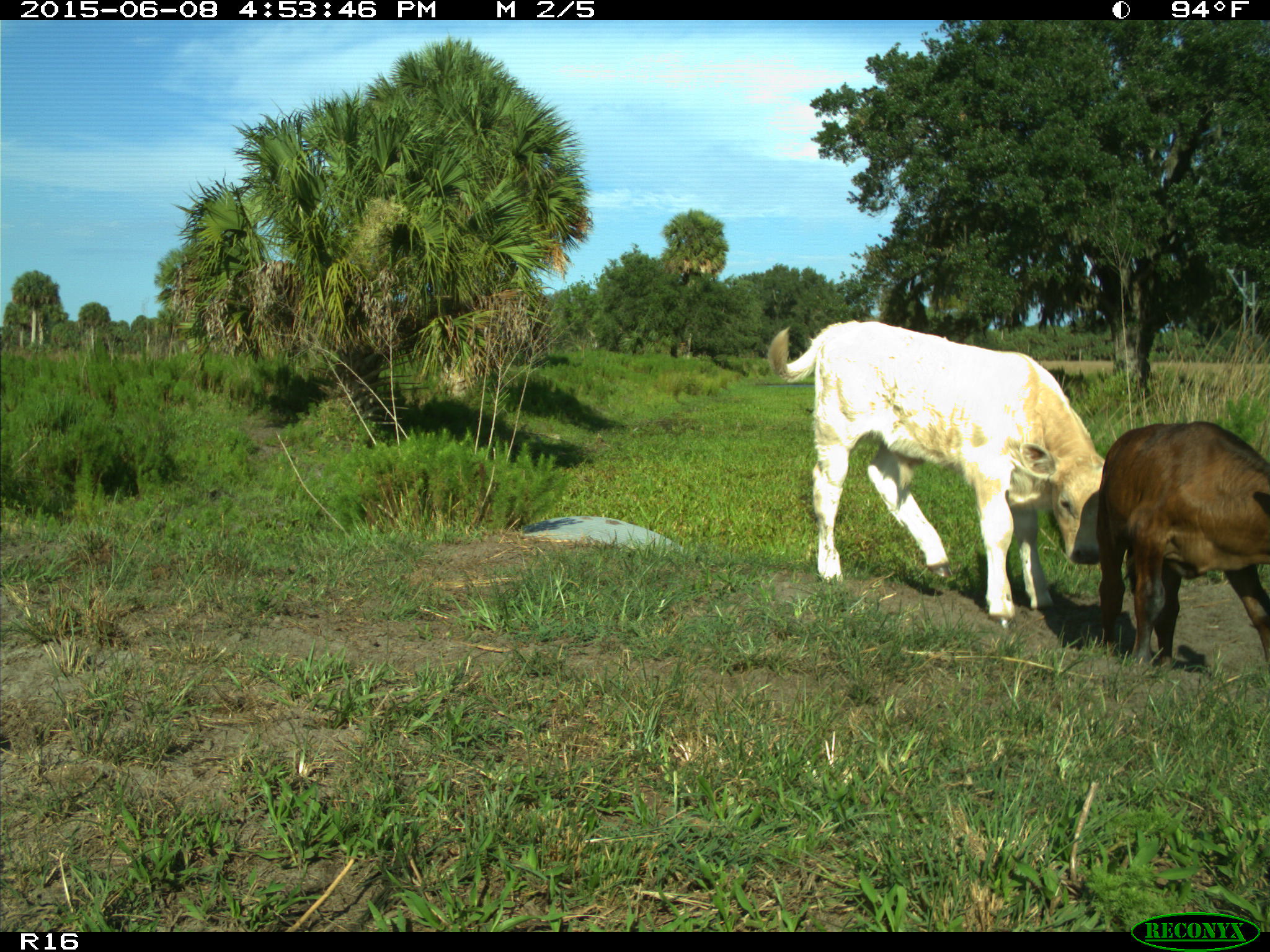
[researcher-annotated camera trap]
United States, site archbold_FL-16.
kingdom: Animalia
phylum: Chordata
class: Mammalia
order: Artiodactyla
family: Bovidae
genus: Bos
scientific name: Bos taurus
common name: domestic cow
Bos taurus (domestic cow).